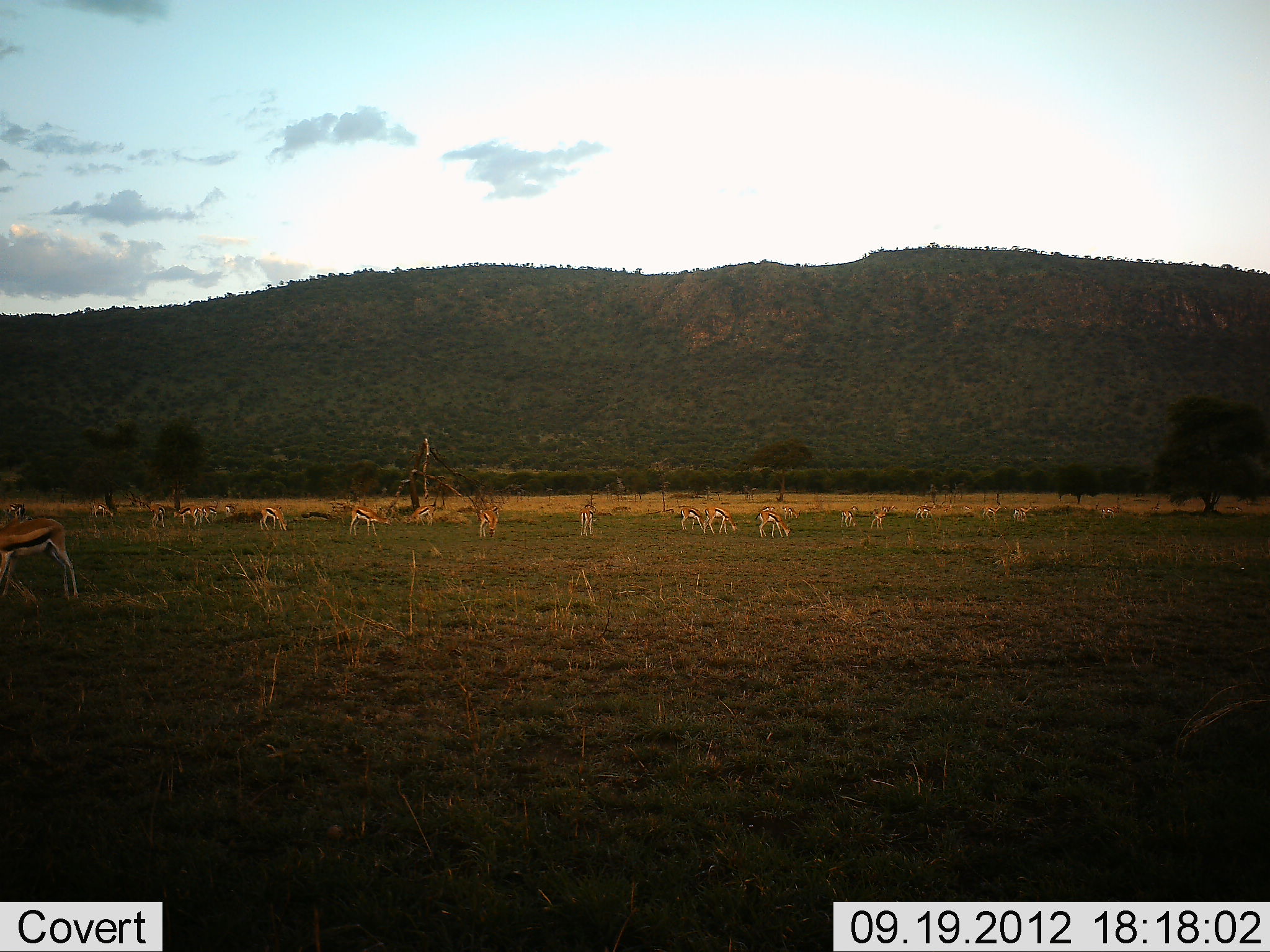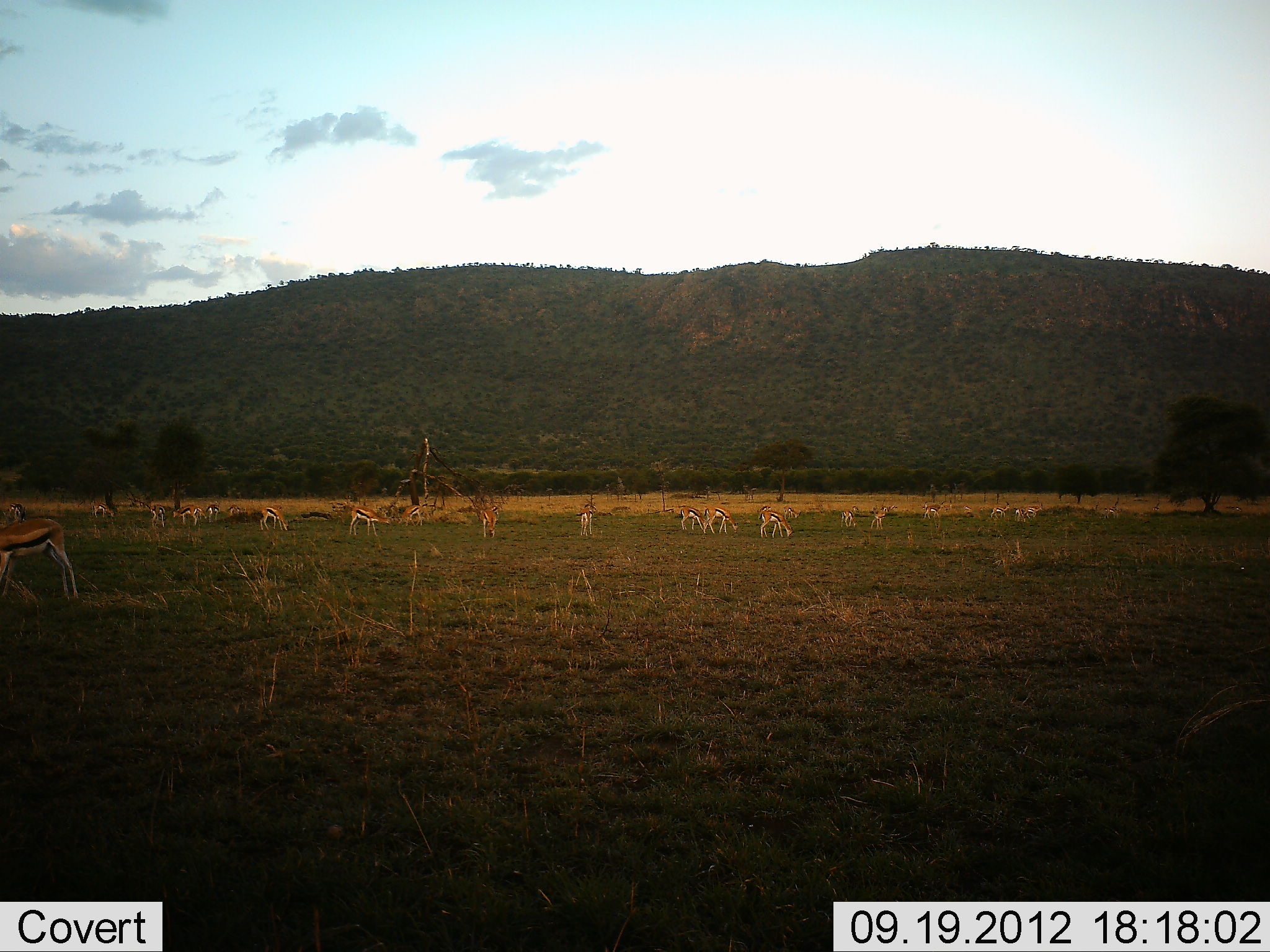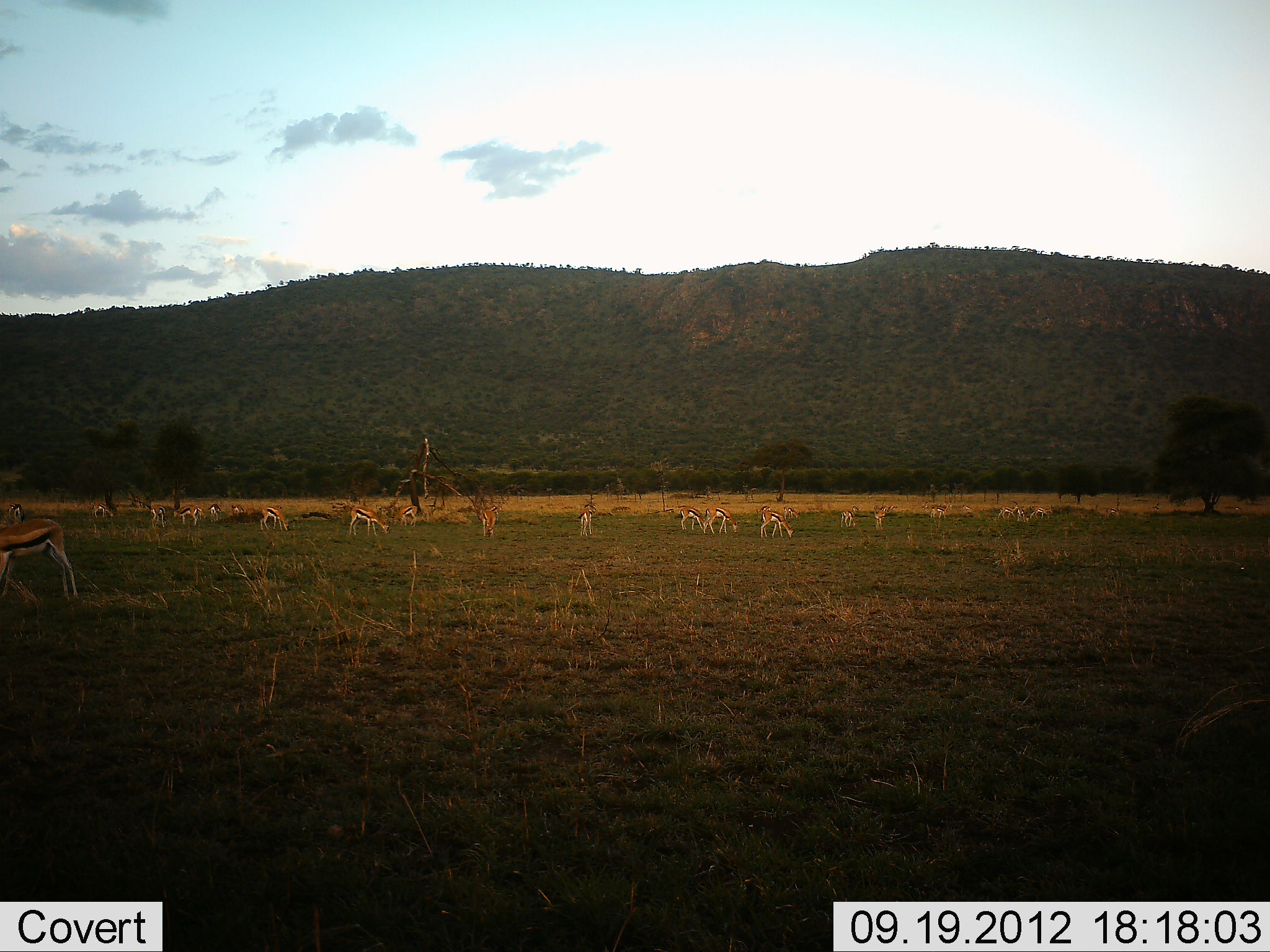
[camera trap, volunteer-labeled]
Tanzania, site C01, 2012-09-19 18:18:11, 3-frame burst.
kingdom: Animalia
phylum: Chordata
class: Mammalia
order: Artiodactyla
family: Bovidae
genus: Eudorcas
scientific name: Eudorcas thomsonii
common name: thomson's gazelle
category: gazellethomsons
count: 11-50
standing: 70%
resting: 10%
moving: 30%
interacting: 0%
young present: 0%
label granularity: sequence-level